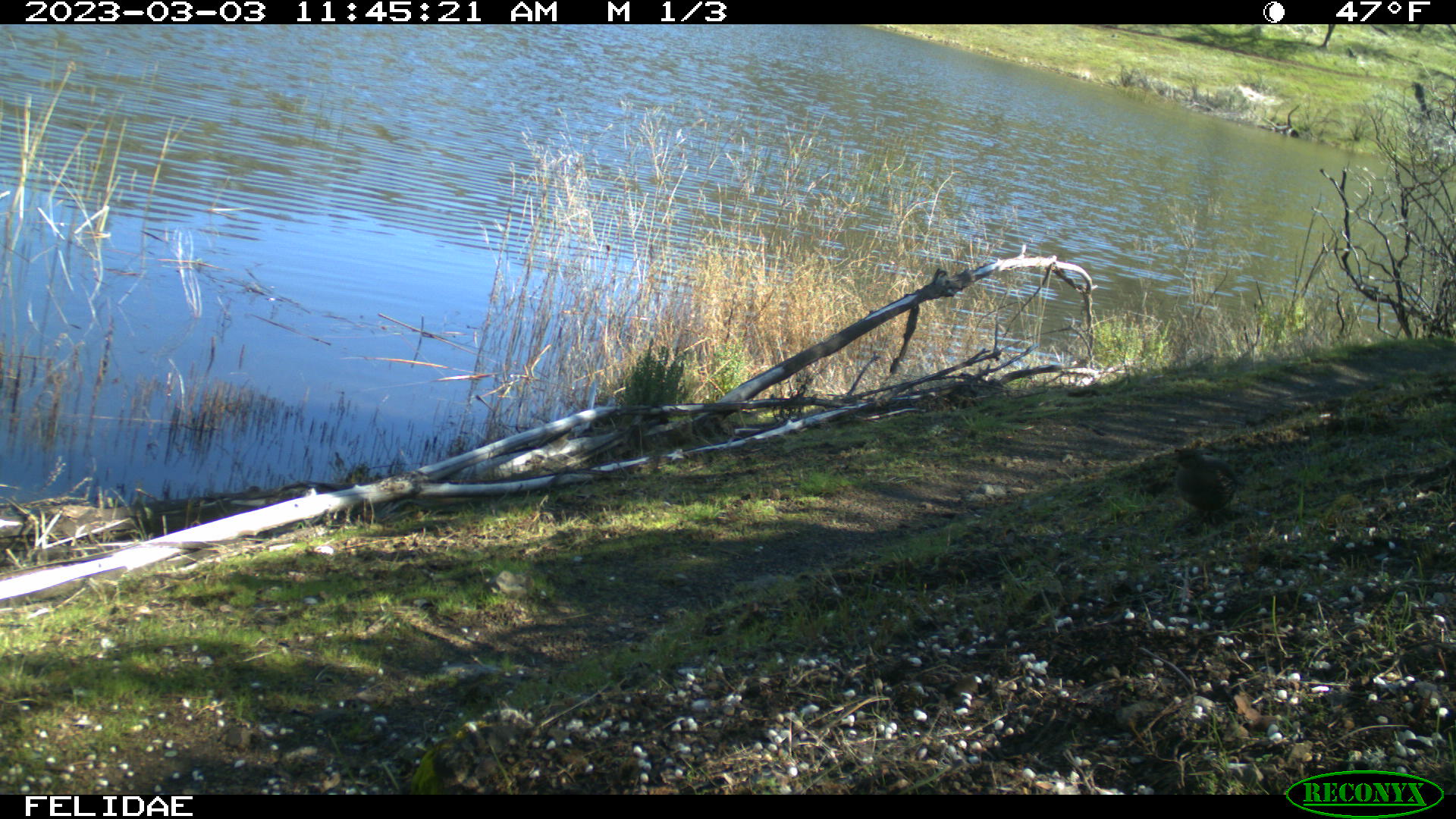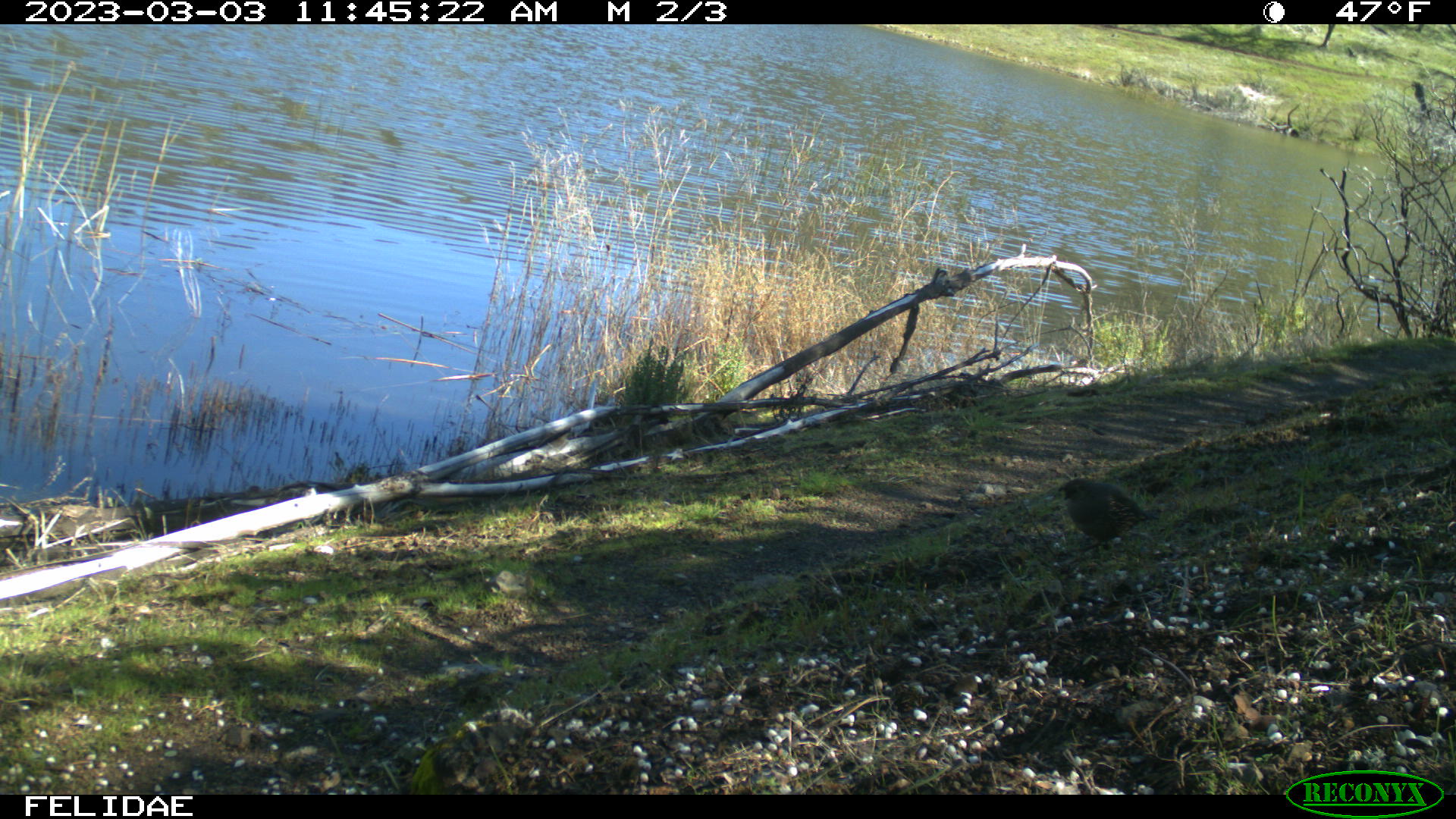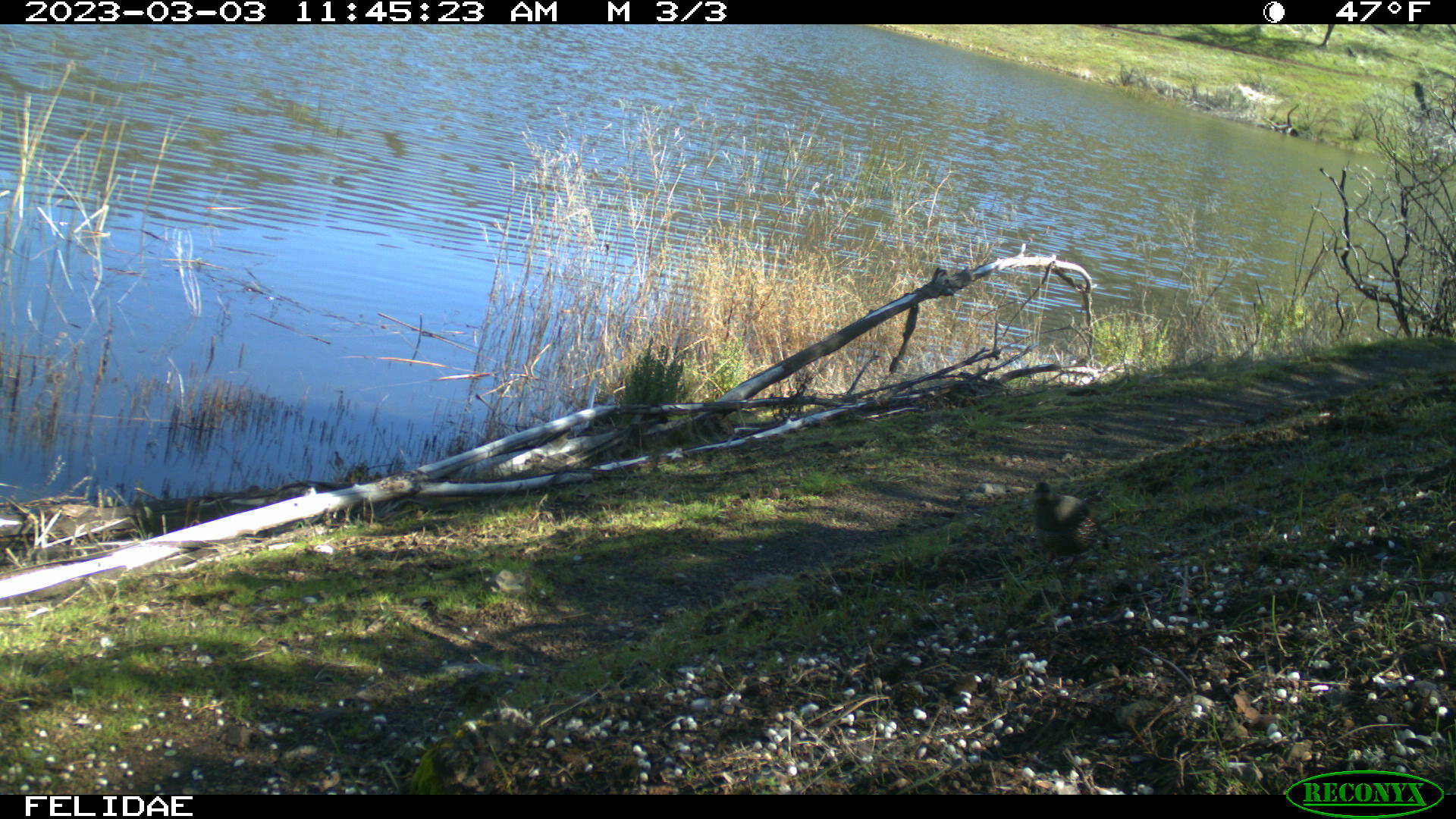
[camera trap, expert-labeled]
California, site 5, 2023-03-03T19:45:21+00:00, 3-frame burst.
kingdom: Animalia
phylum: Chordata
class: Aves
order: Galliformes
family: Odontophoridae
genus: Callipepla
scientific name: Callipepla californica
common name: california quail